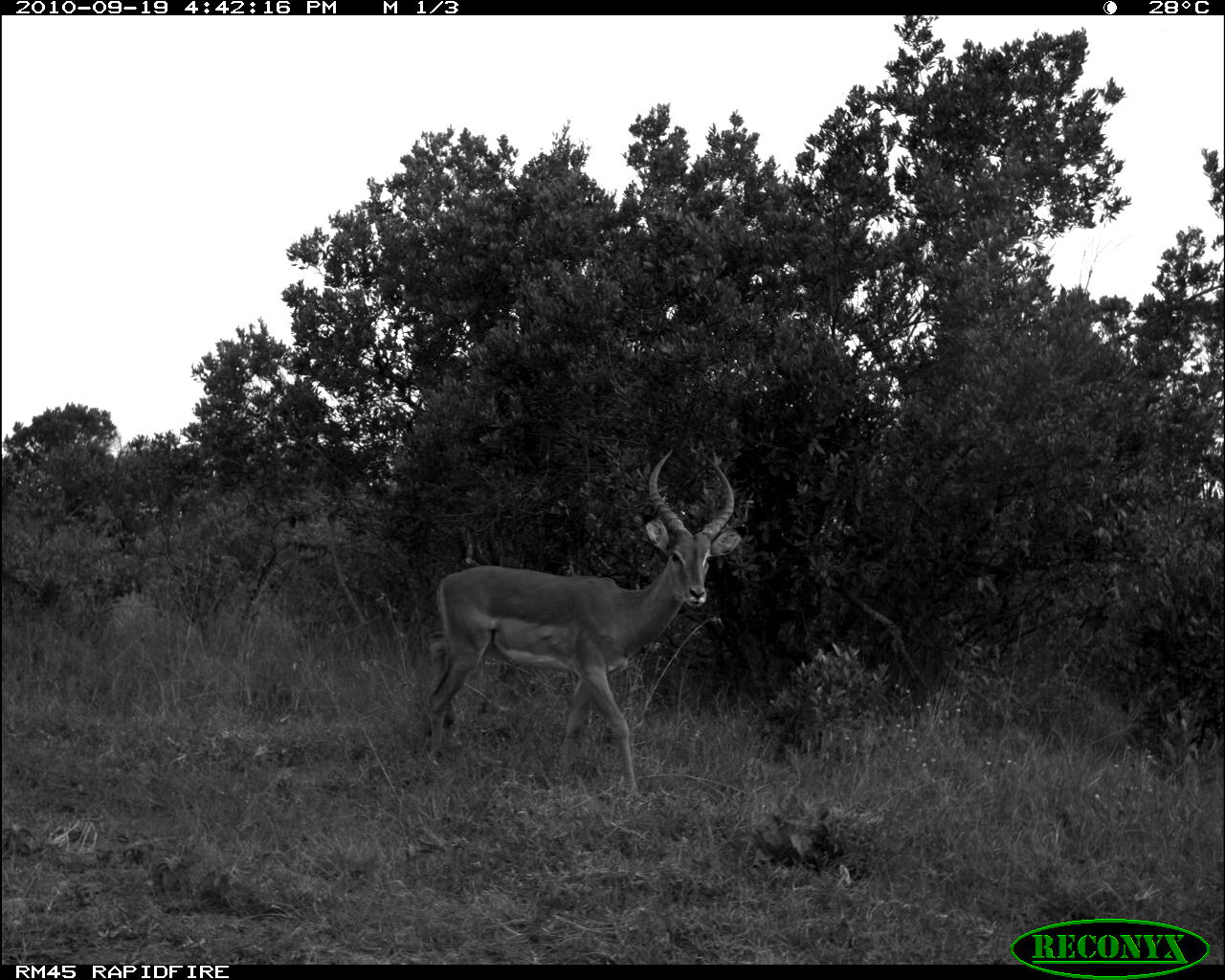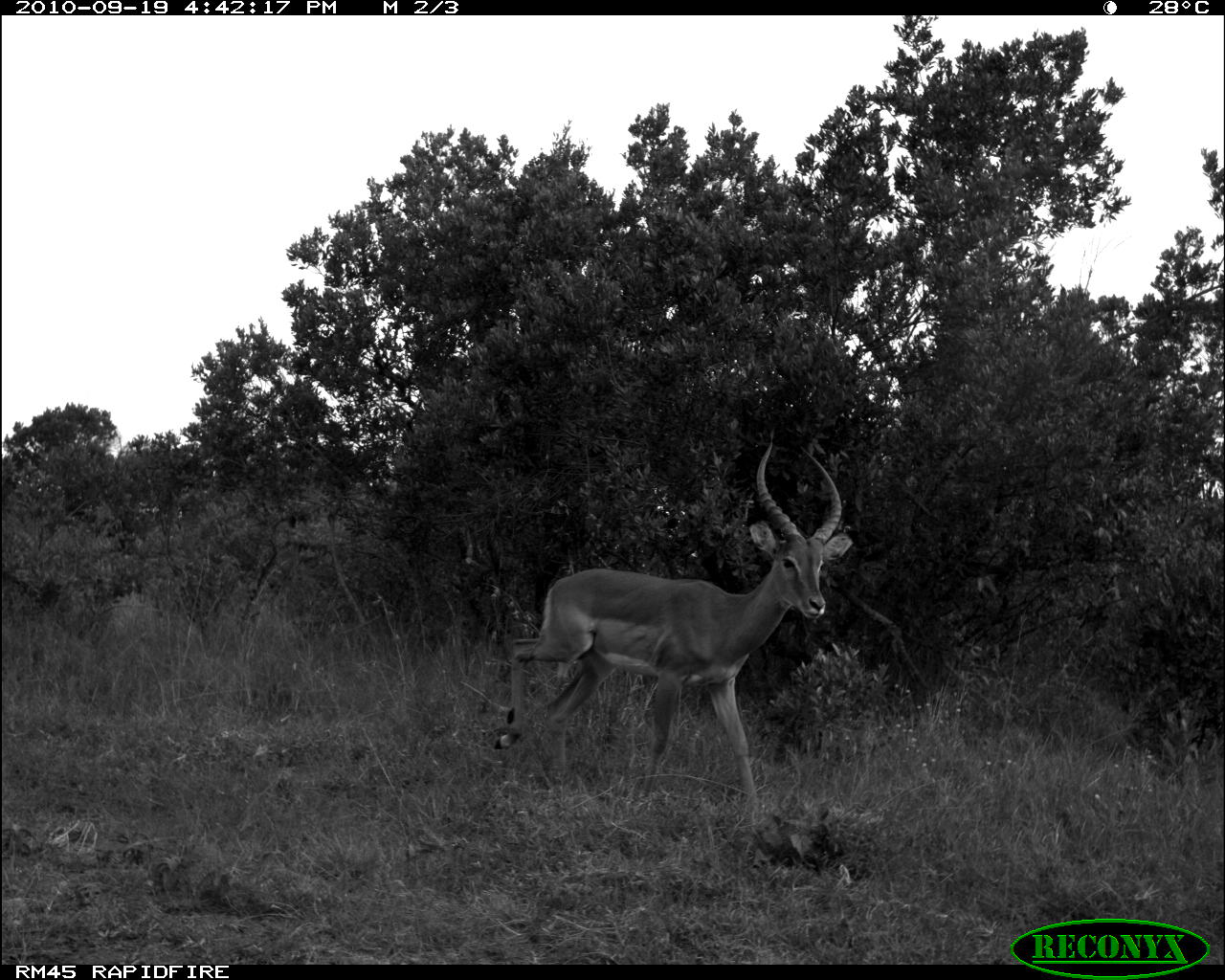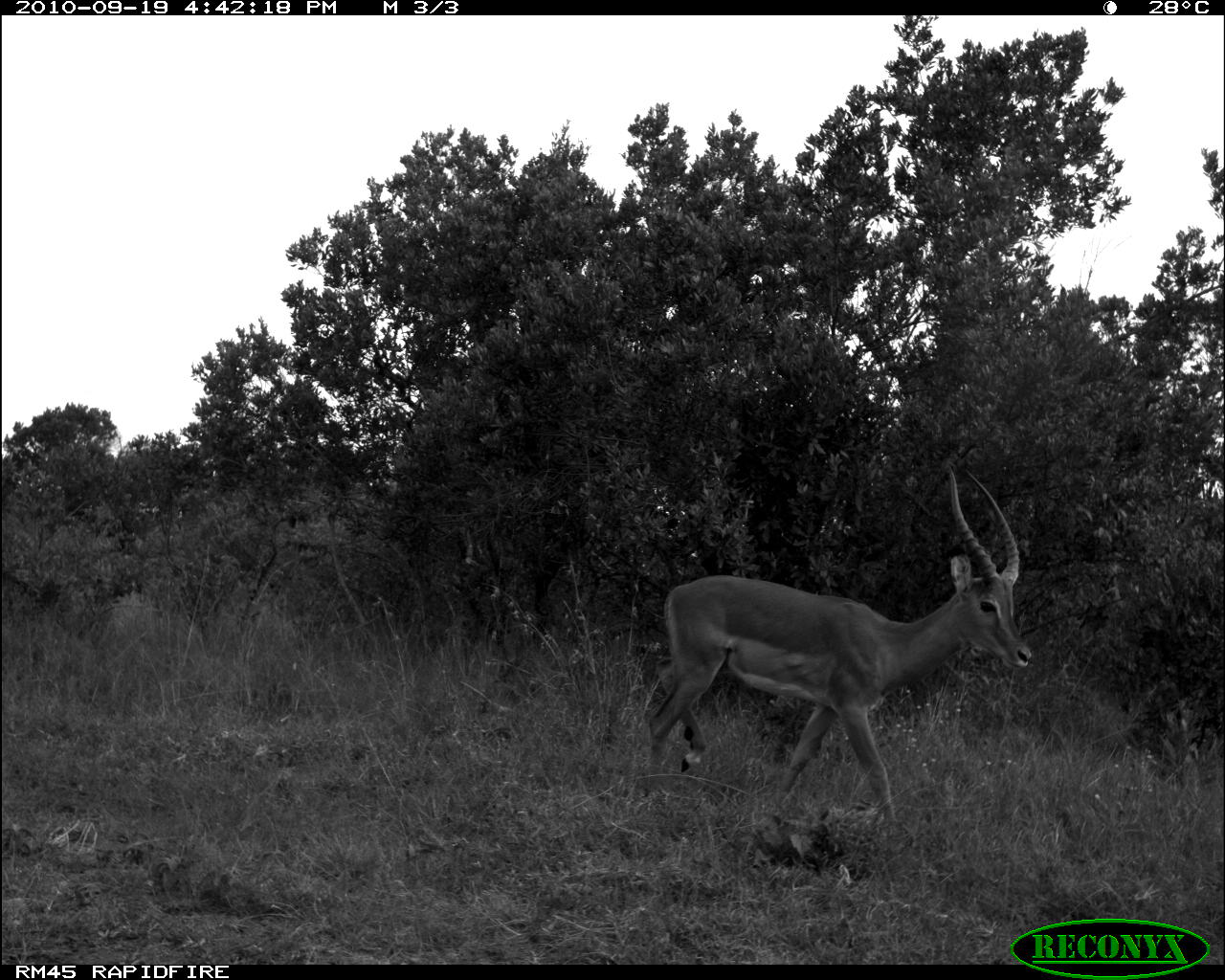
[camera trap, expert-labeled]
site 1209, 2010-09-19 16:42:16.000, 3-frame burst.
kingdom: Animalia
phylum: Chordata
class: Mammalia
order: Artiodactyla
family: Bovidae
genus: Aepyceros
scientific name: Aepyceros melampus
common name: impala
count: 1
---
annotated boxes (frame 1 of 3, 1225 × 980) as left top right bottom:
aepyceros melampus: 424 447 740 794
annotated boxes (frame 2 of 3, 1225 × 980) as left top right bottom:
aepyceros melampus: 494 435 852 815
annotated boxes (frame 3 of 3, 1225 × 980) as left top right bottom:
aepyceros melampus: 644 468 1030 822